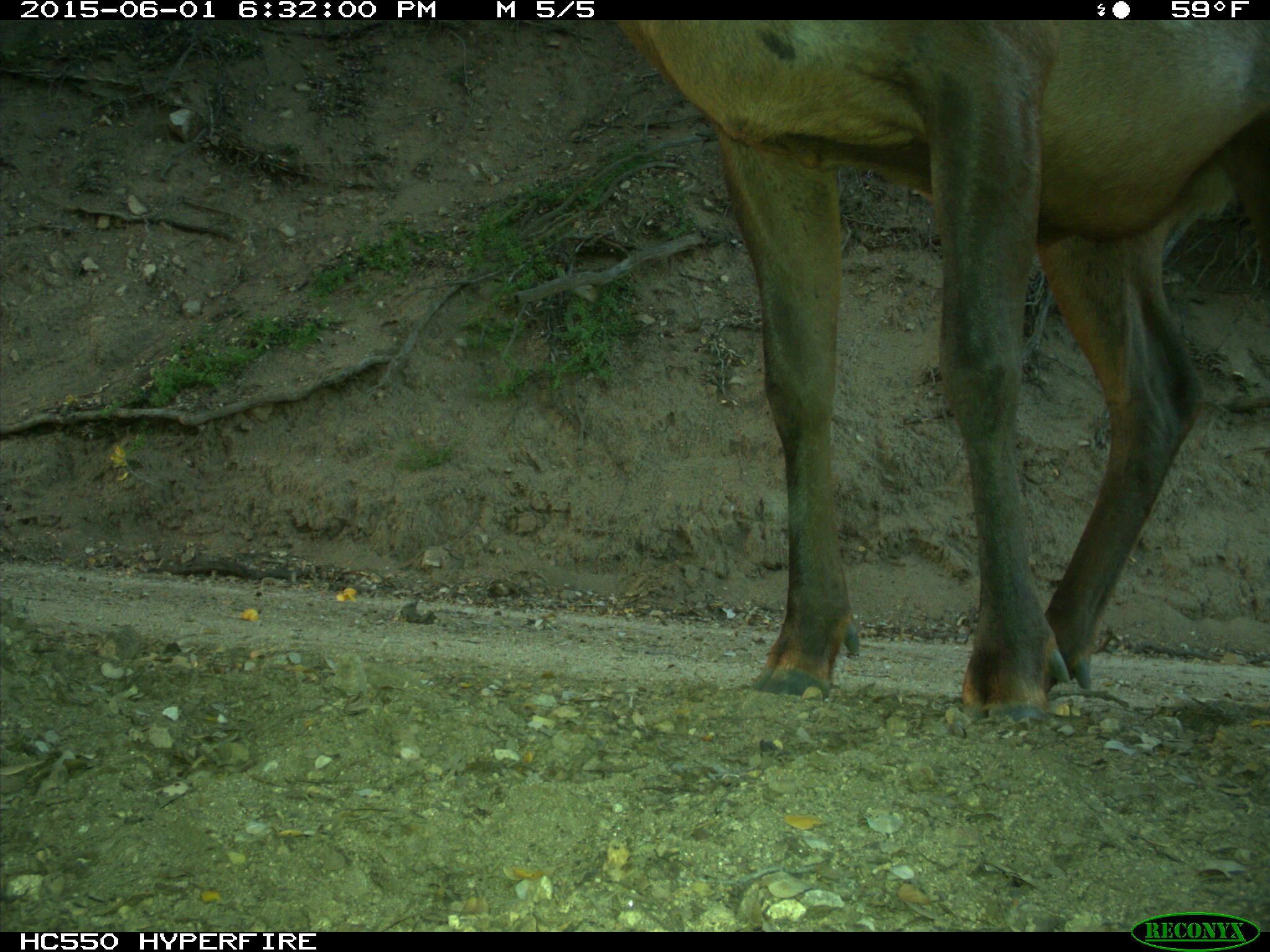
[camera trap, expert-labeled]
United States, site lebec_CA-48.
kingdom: Animalia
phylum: Chordata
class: Mammalia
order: Artiodactyla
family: Cervidae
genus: Cervus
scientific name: Cervus canadensis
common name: elk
Cervus canadensis (elk).